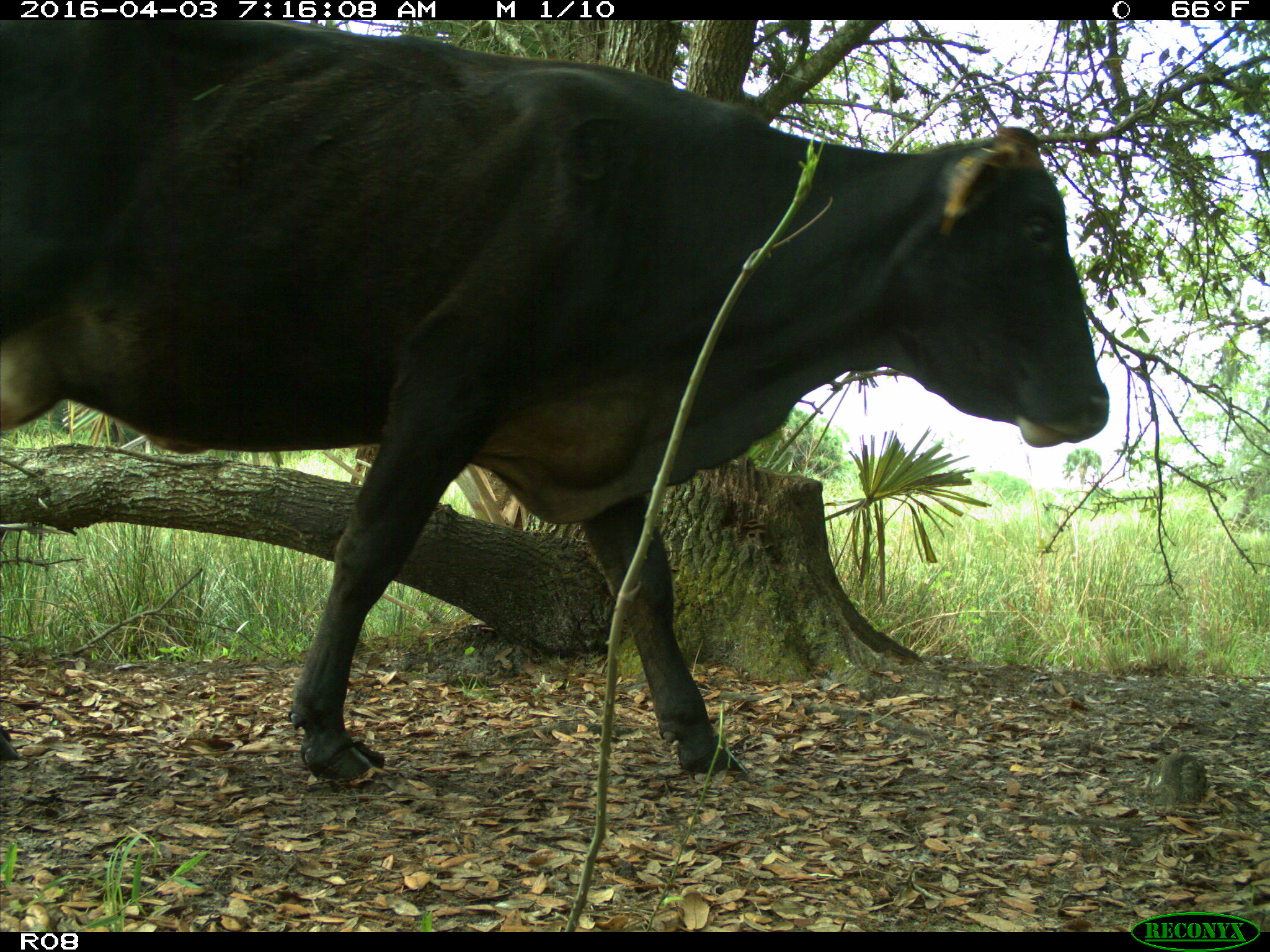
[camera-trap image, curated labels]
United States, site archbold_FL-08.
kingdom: Animalia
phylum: Chordata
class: Mammalia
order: Artiodactyla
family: Bovidae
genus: Bos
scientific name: Bos taurus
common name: domestic cow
Bos taurus (domestic cow).